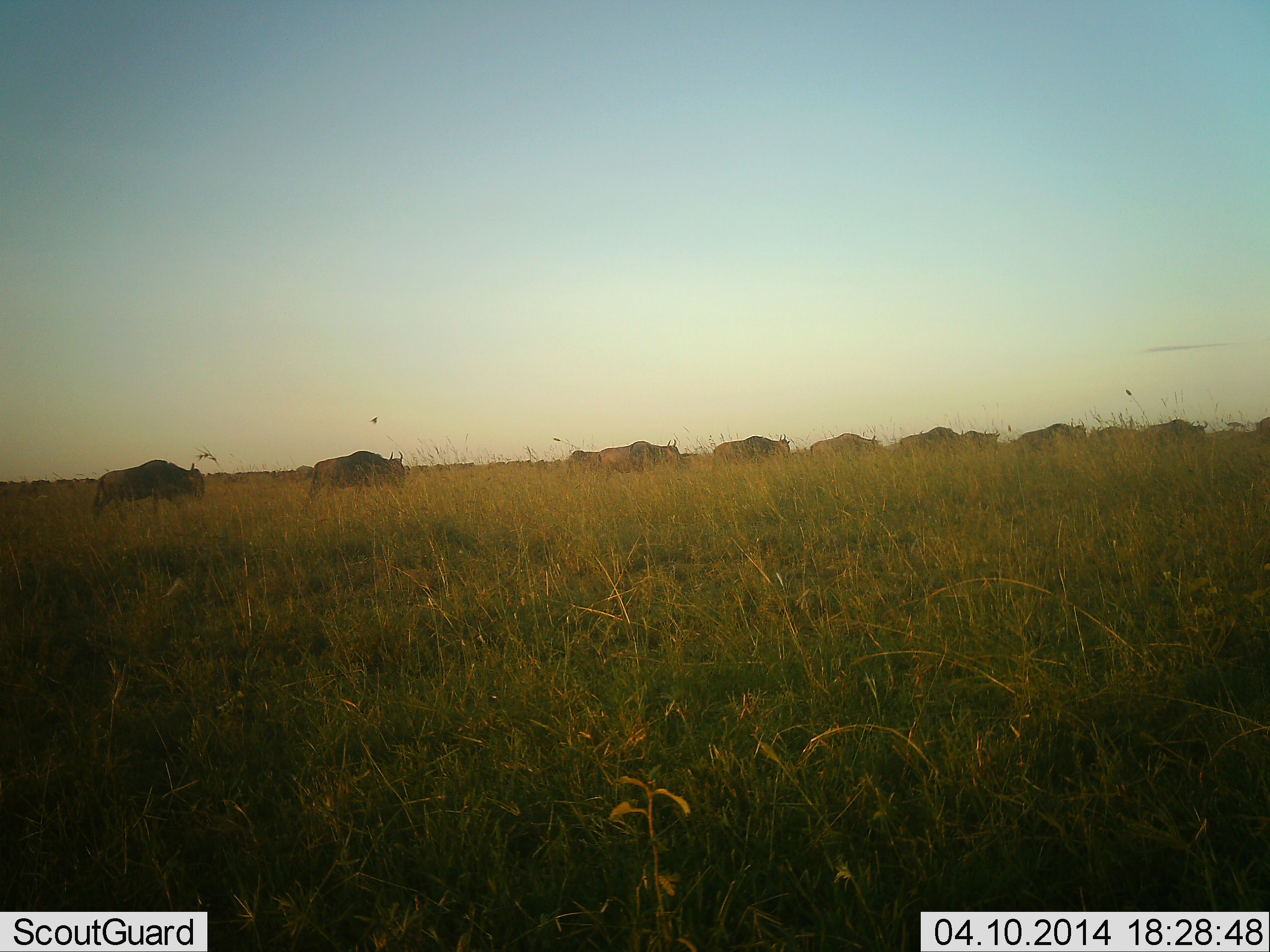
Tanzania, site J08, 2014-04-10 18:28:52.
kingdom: Animalia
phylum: Chordata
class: Mammalia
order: Artiodactyla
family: Bovidae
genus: Connochaetes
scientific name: Connochaetes taurinus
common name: blue wildebeest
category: wildebeest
Wildebeest (blue wildebeest) (Connochaetes taurinus), count 11-50. Behavior (volunteer vote fractions): standing 0%, resting 0%, moving 100%, interacting 0%. Young present (vote fraction): 0%. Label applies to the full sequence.